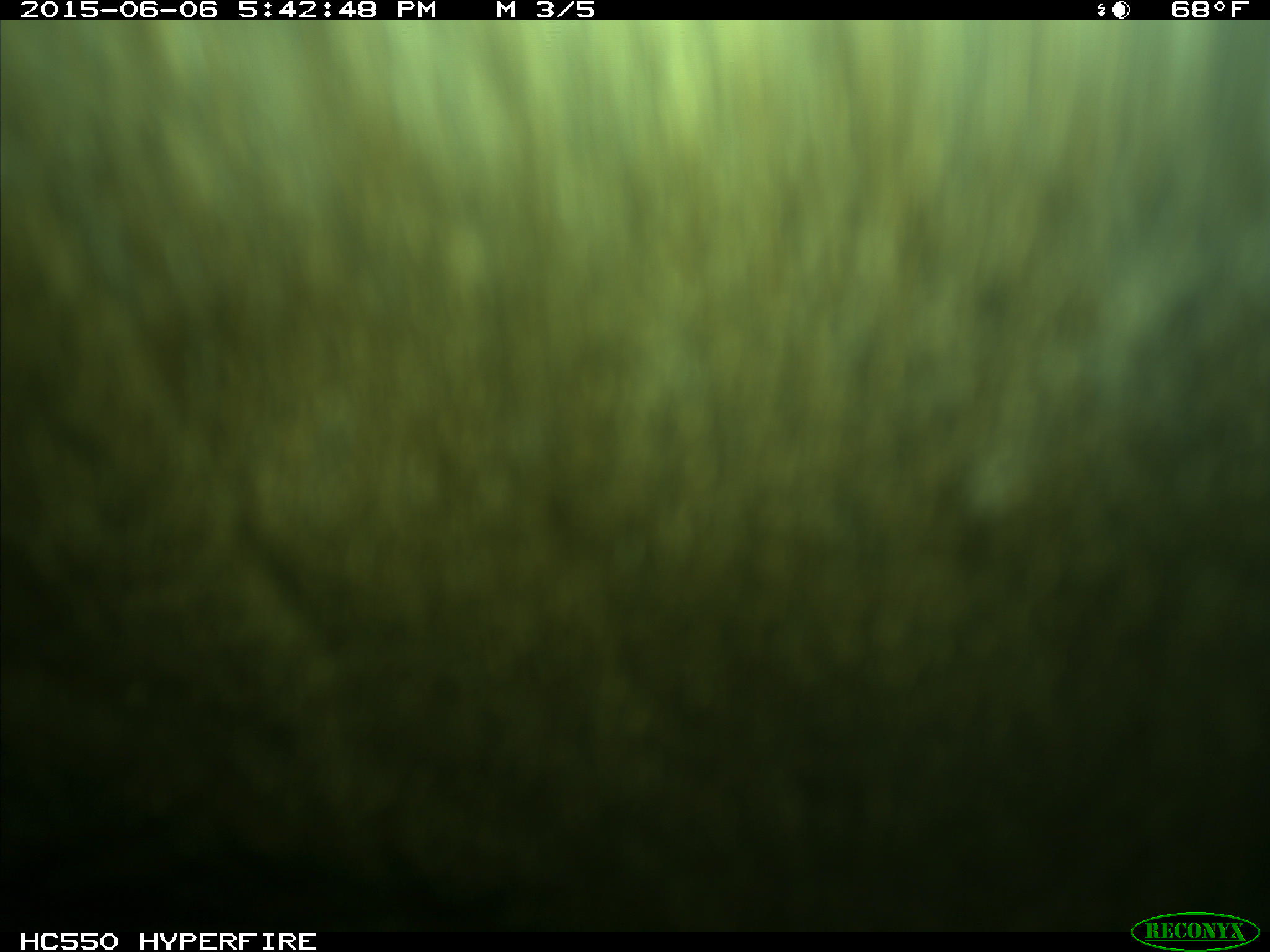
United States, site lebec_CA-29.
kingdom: Animalia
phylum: Chordata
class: Mammalia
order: Artiodactyla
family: Bovidae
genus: Bos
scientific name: Bos taurus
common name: domestic cow